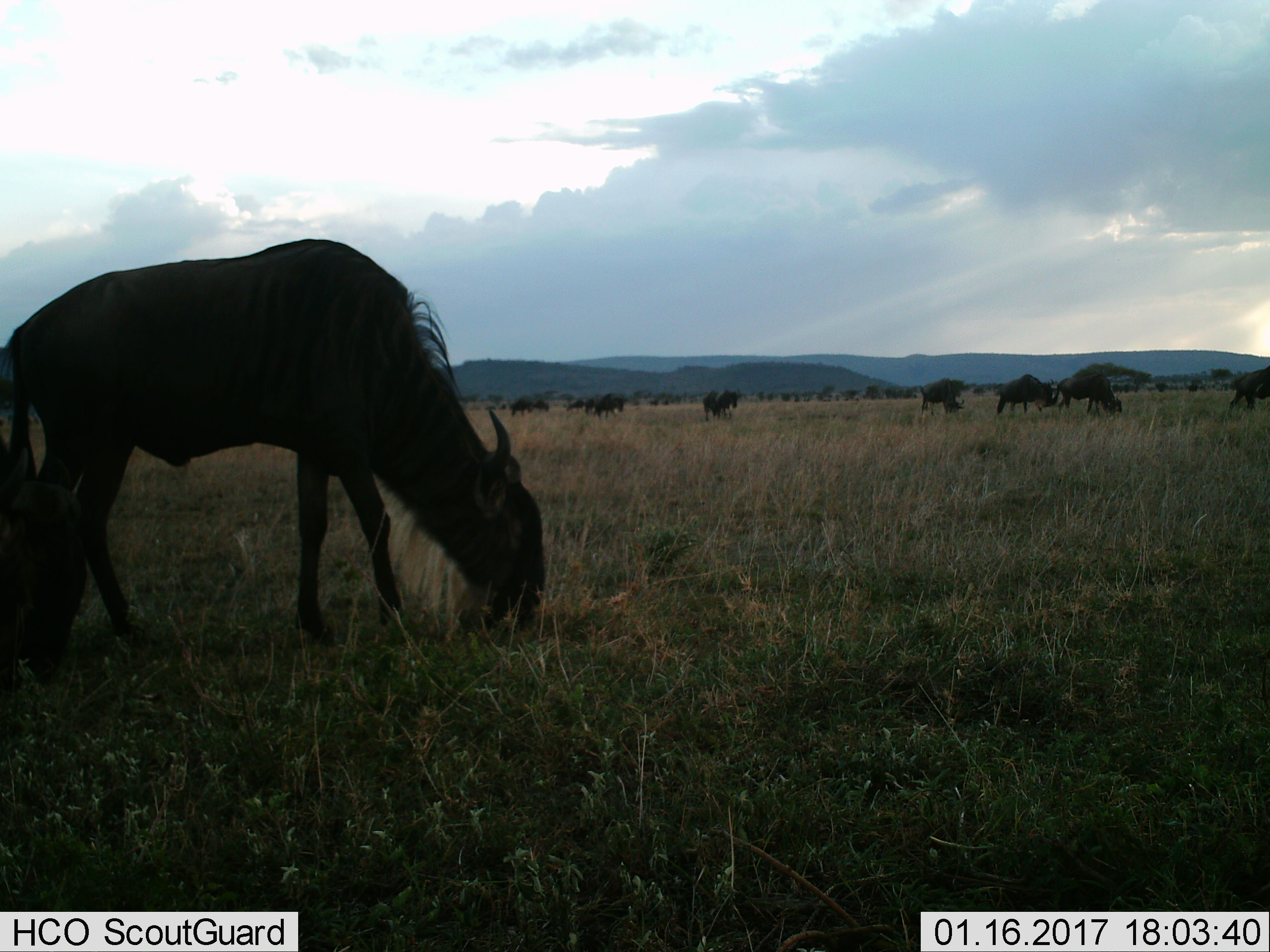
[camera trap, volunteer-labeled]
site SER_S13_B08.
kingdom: Animalia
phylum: Chordata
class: Mammalia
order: Artiodactyla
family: Bovidae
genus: Connochaetes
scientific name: Connochaetes taurinus taurinus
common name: blue wildebeest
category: wildebeestblue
Wildebeestblue (blue wildebeest) (Connochaetes taurinus taurinus), count 11-50. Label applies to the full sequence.